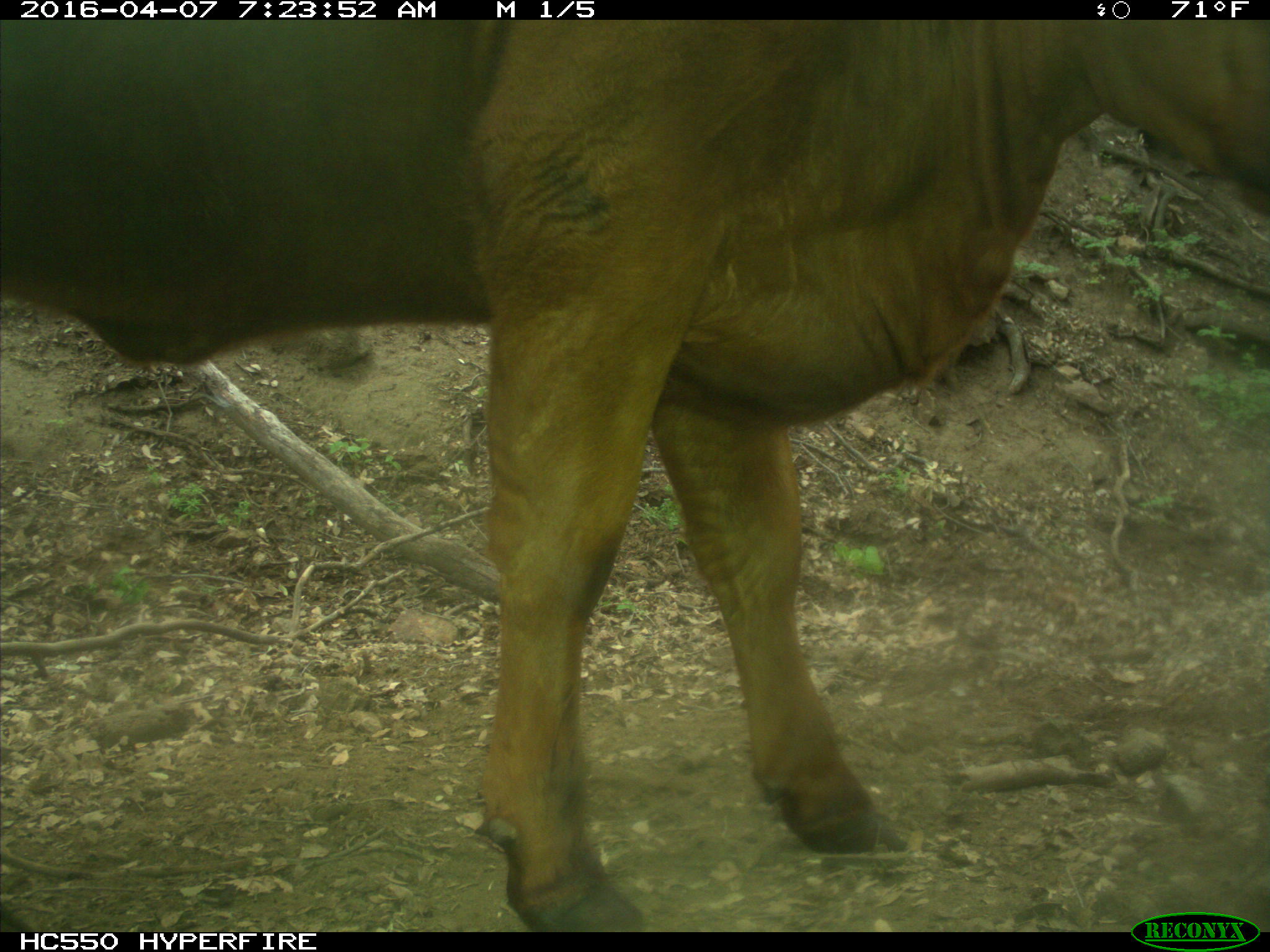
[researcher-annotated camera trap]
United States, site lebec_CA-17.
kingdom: Animalia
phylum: Chordata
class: Mammalia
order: Artiodactyla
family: Bovidae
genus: Bos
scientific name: Bos taurus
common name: domestic cow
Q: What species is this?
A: Bos taurus (domestic cow).